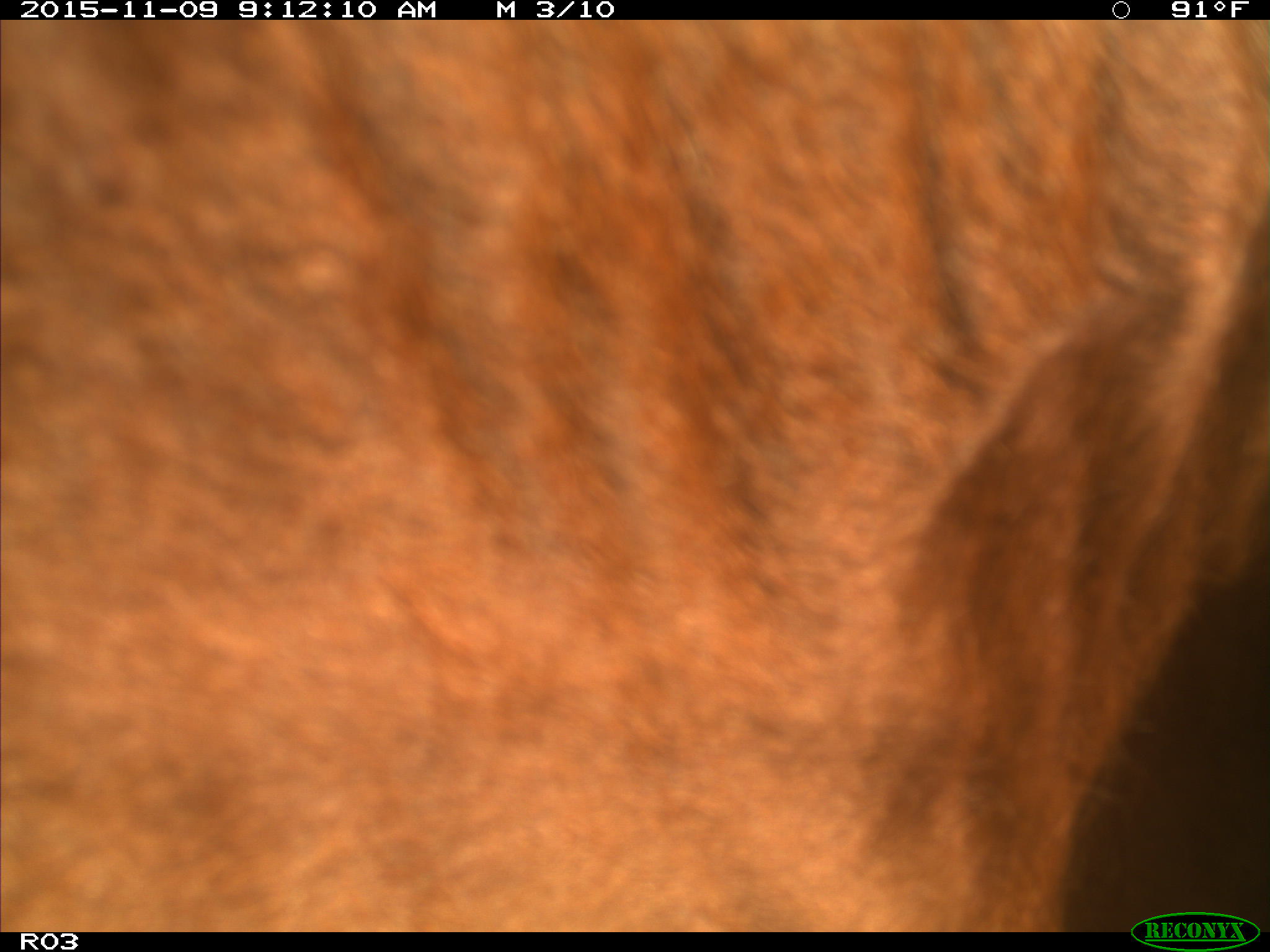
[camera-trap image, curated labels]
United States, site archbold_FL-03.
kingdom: Animalia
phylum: Chordata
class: Mammalia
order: Artiodactyla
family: Bovidae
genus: Bos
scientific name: Bos taurus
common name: domestic cow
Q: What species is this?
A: Bos taurus (domestic cow).